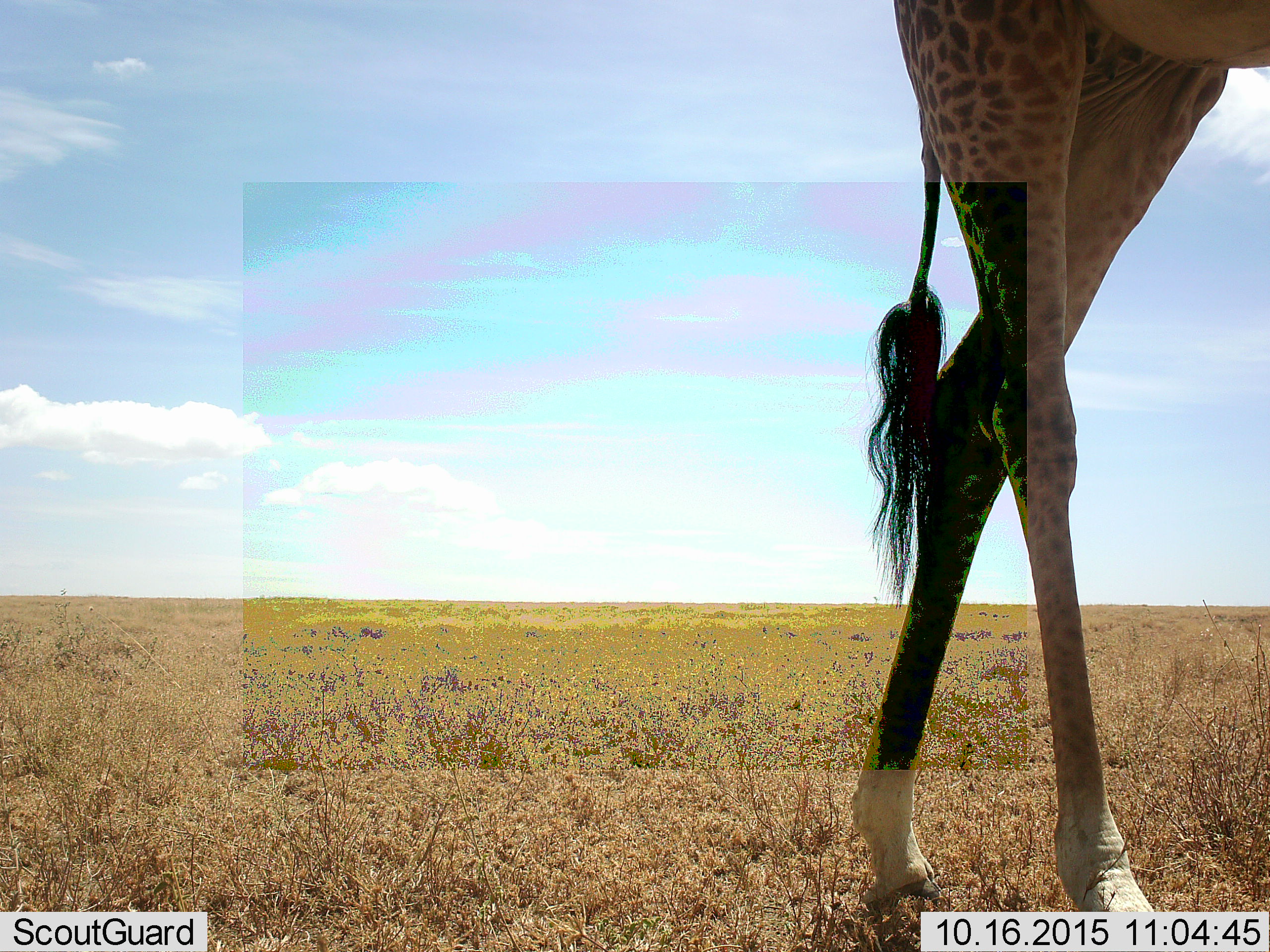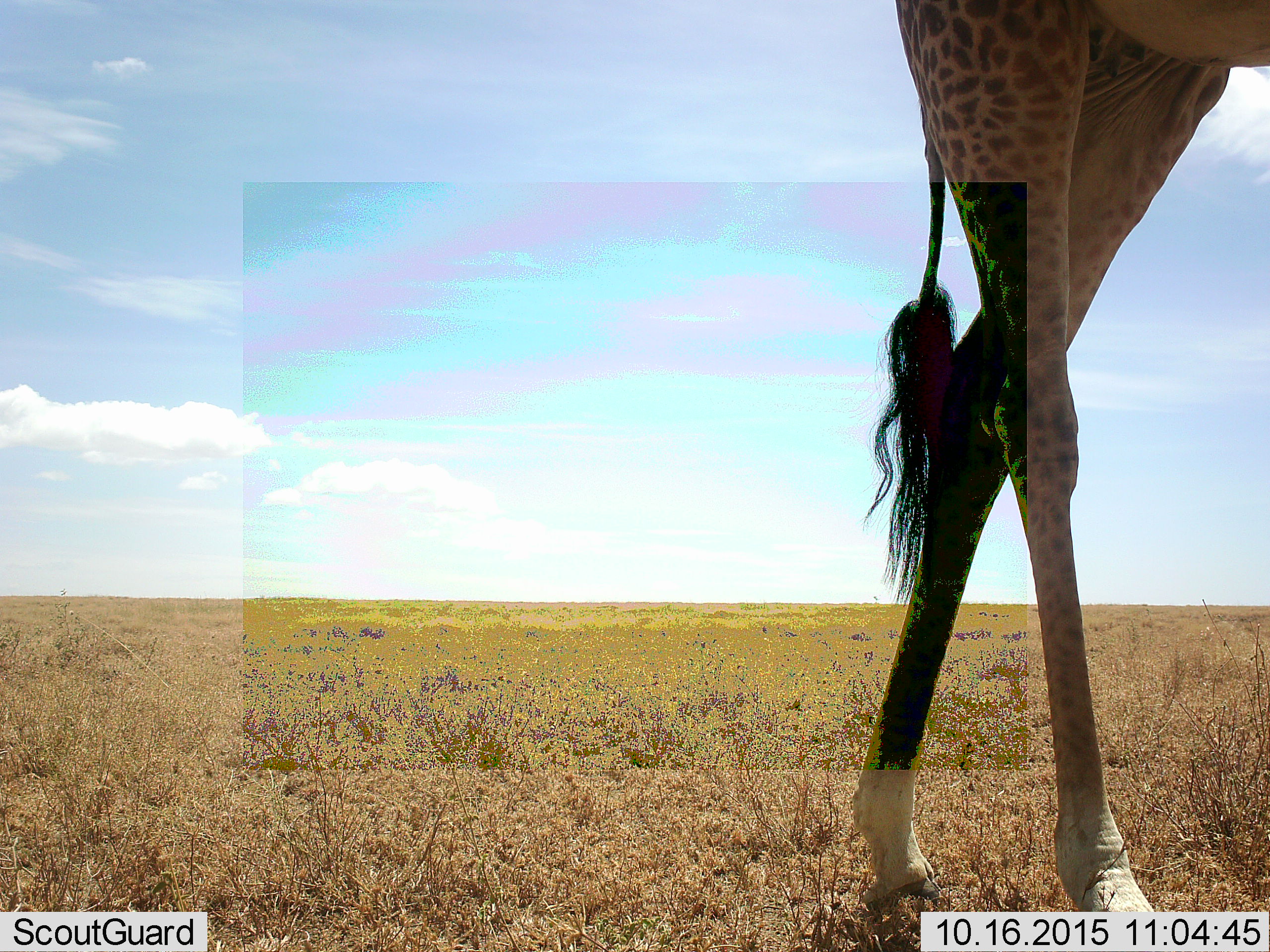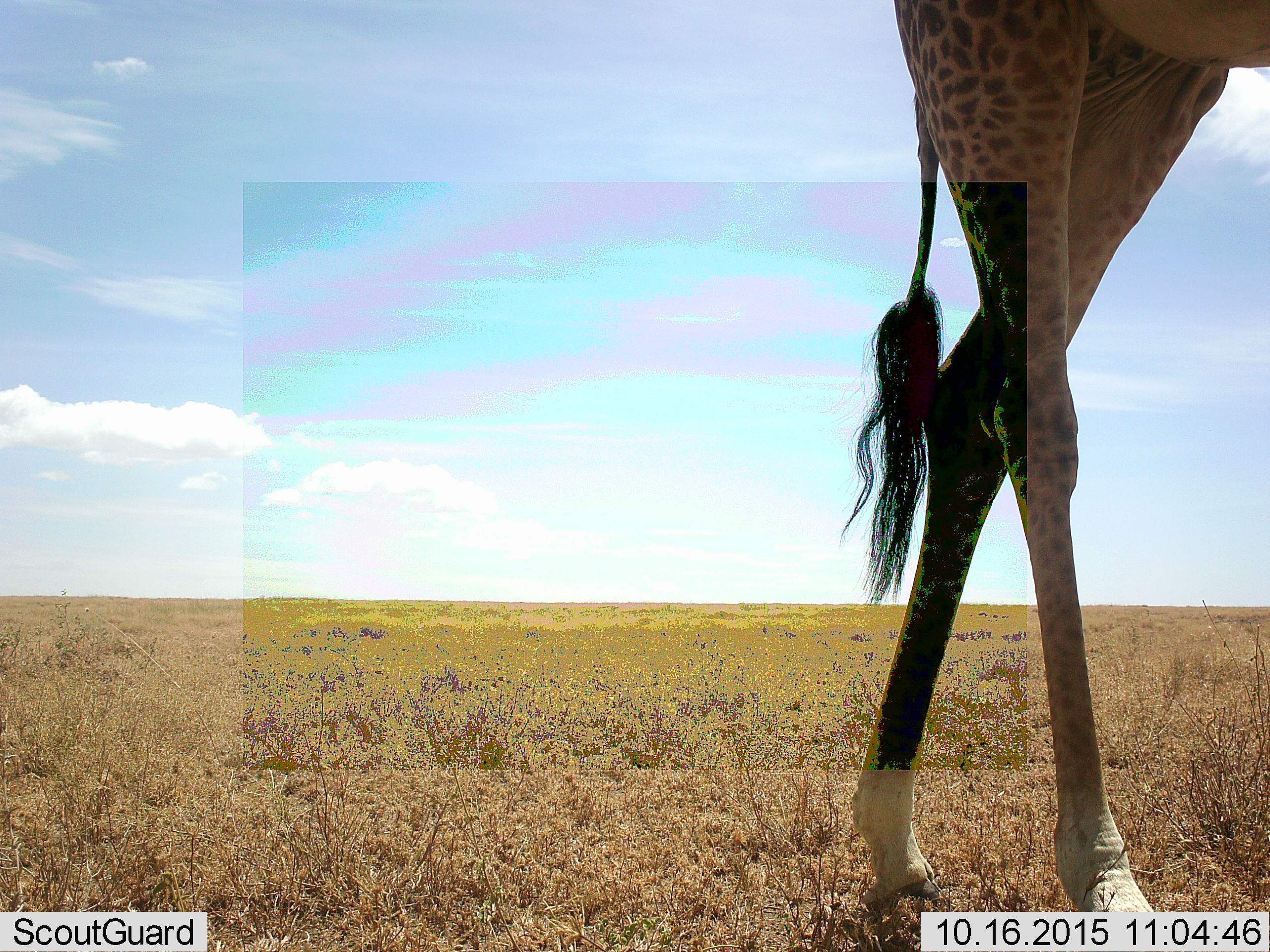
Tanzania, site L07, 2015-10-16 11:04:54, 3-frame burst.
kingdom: Animalia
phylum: Chordata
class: Mammalia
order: Artiodactyla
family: Giraffidae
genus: Giraffa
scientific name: Giraffa camelopardalis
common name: giraffe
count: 1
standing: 89%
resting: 0%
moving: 22%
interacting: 0%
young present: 0%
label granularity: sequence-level